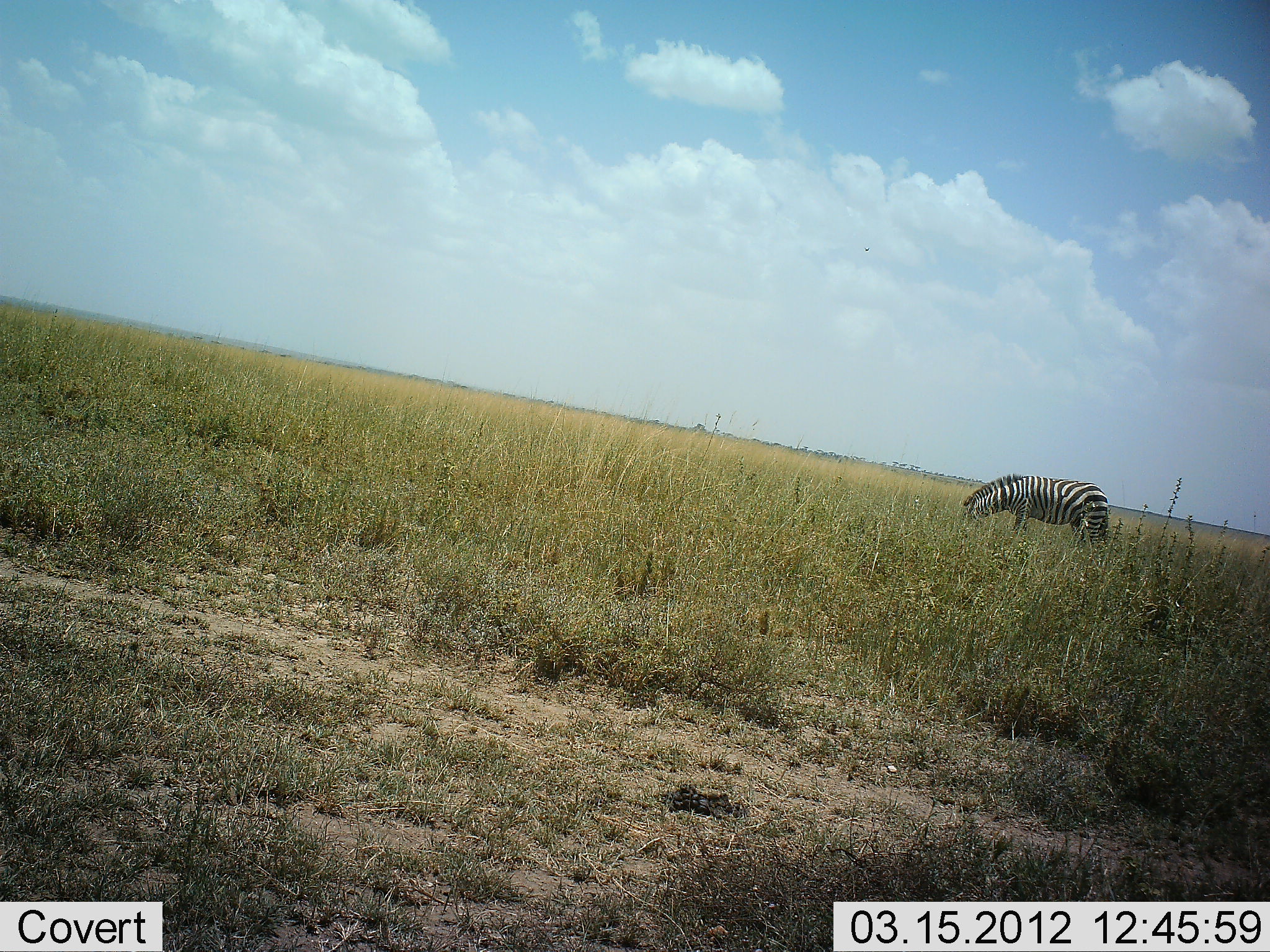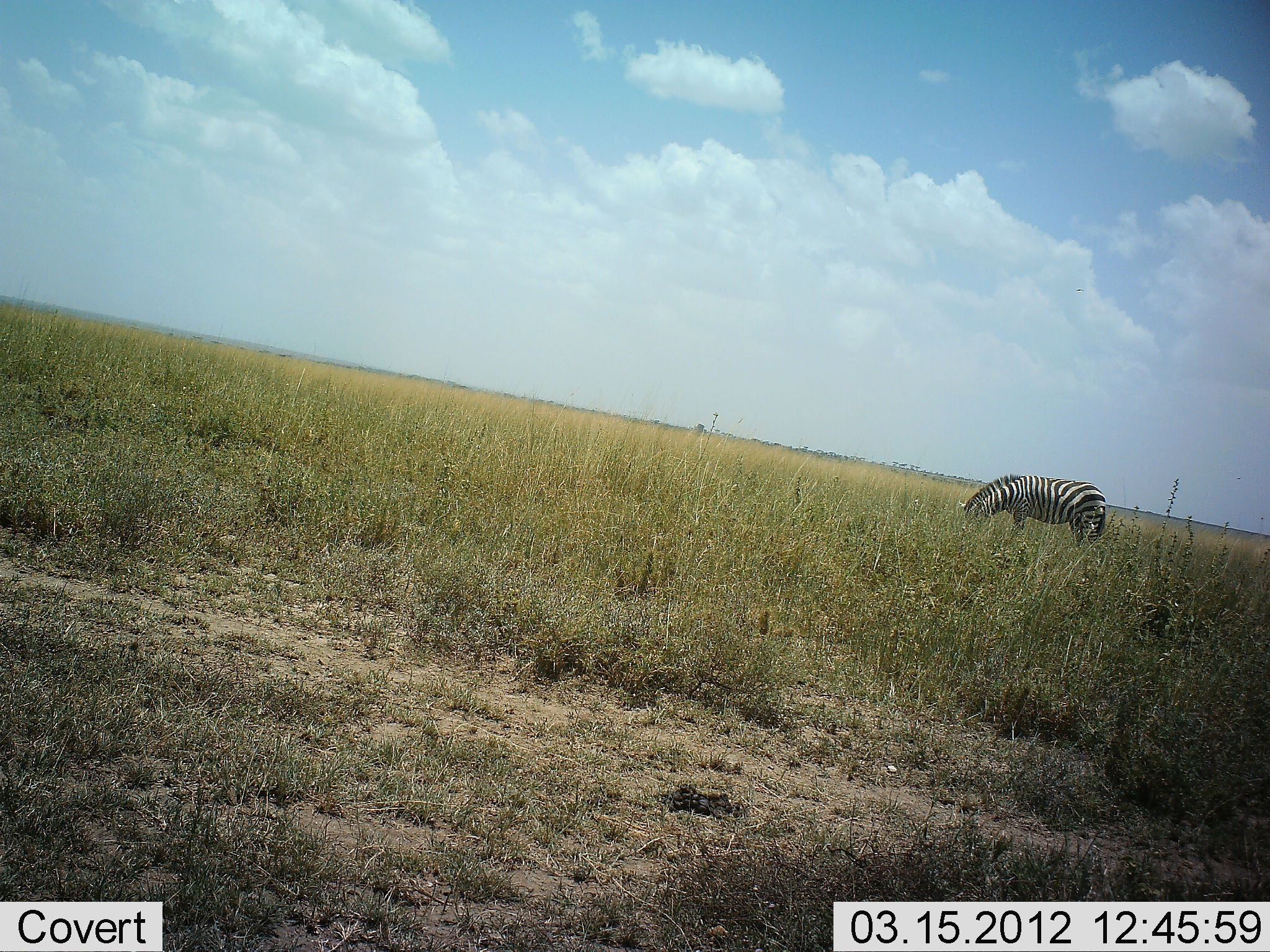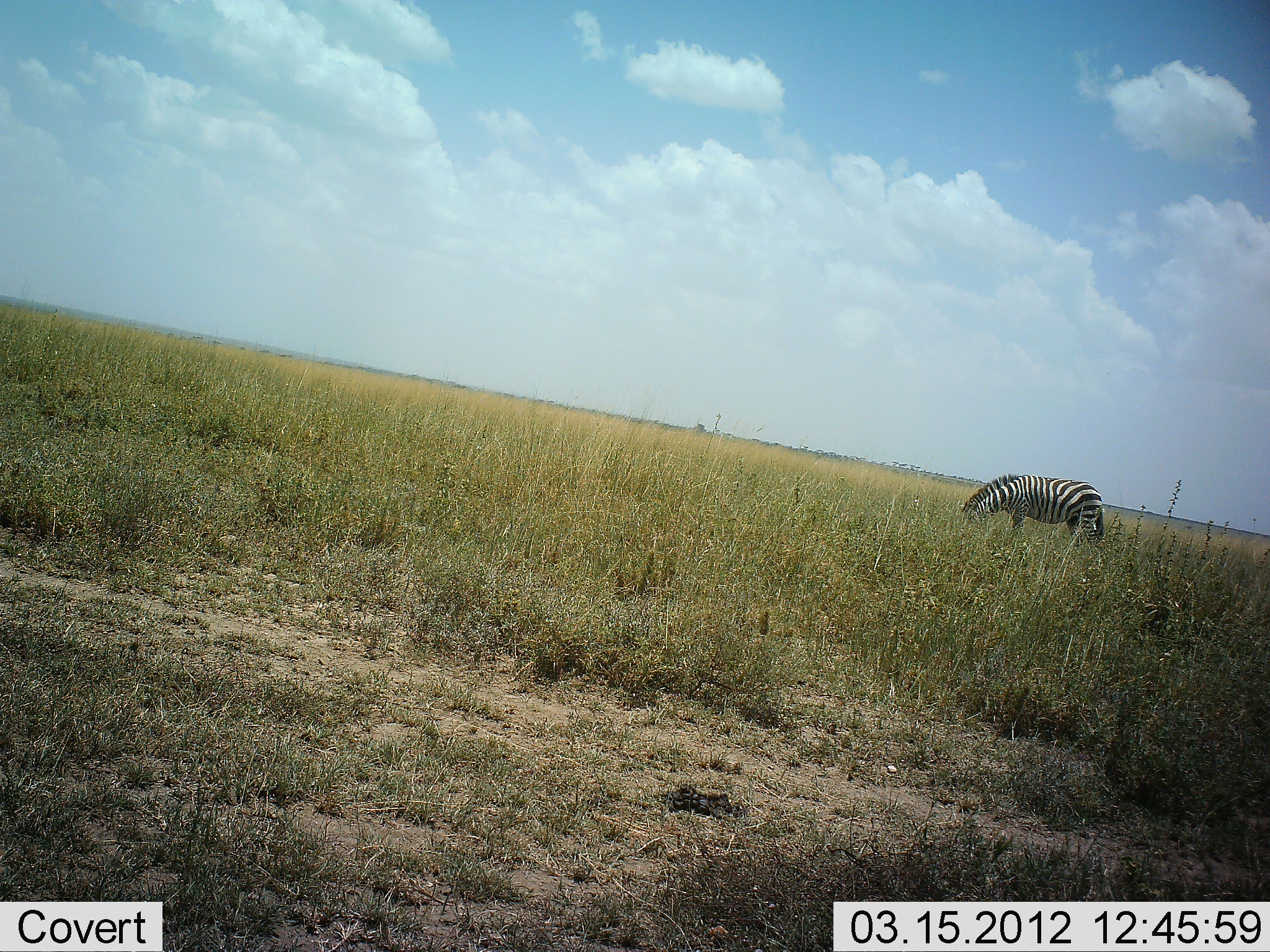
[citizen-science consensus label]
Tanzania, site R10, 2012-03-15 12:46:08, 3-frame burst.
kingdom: Animalia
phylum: Chordata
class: Mammalia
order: Perissodactyla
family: Equidae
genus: Equus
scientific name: Equus quagga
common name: plains zebra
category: zebra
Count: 1.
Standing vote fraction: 20%.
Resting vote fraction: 0%.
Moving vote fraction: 0%.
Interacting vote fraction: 0%.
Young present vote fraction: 0%.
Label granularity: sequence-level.